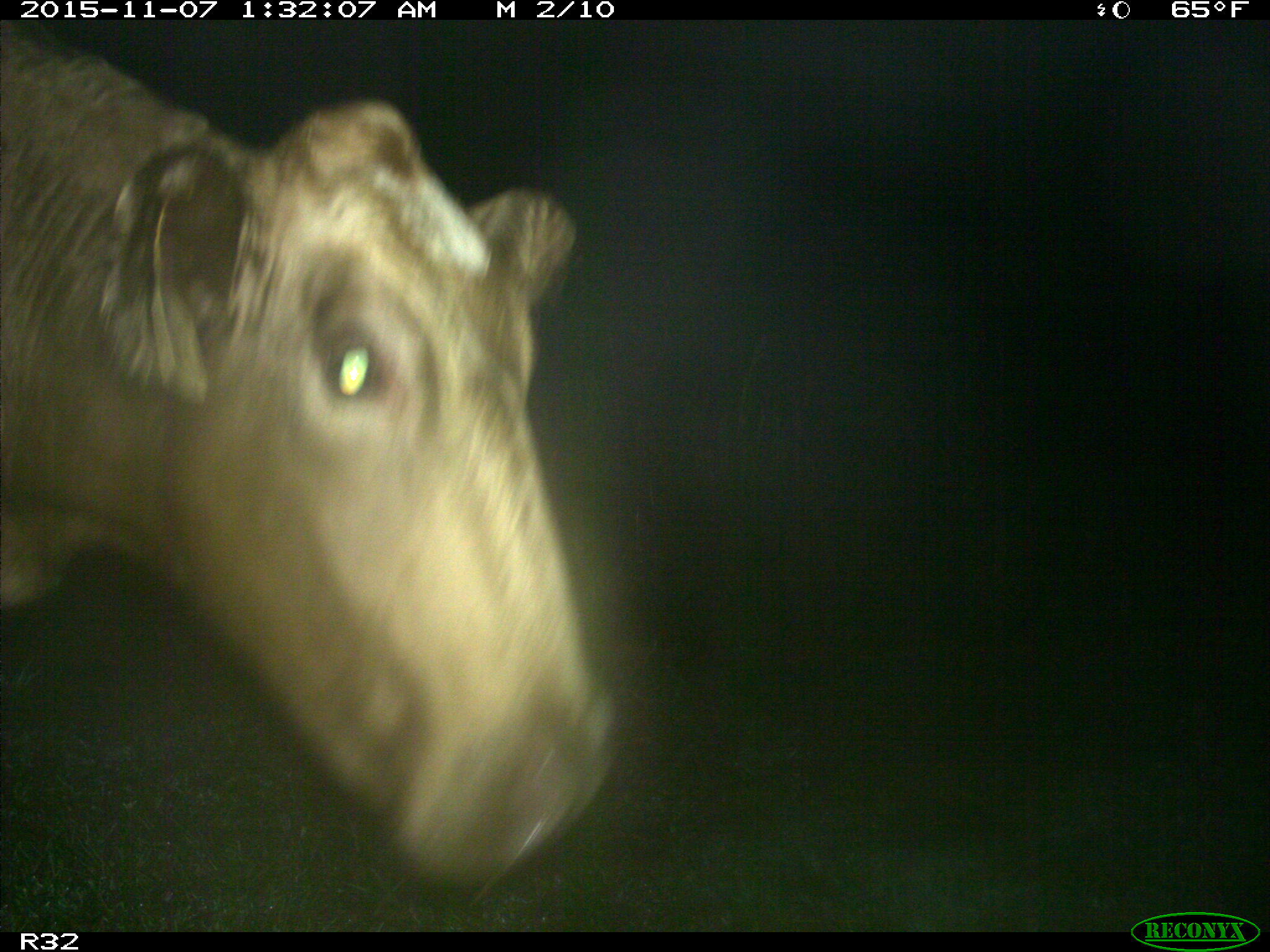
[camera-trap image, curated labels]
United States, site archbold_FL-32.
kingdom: Animalia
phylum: Chordata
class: Mammalia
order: Artiodactyla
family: Bovidae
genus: Bos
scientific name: Bos taurus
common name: domestic cow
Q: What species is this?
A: Bos taurus (domestic cow).